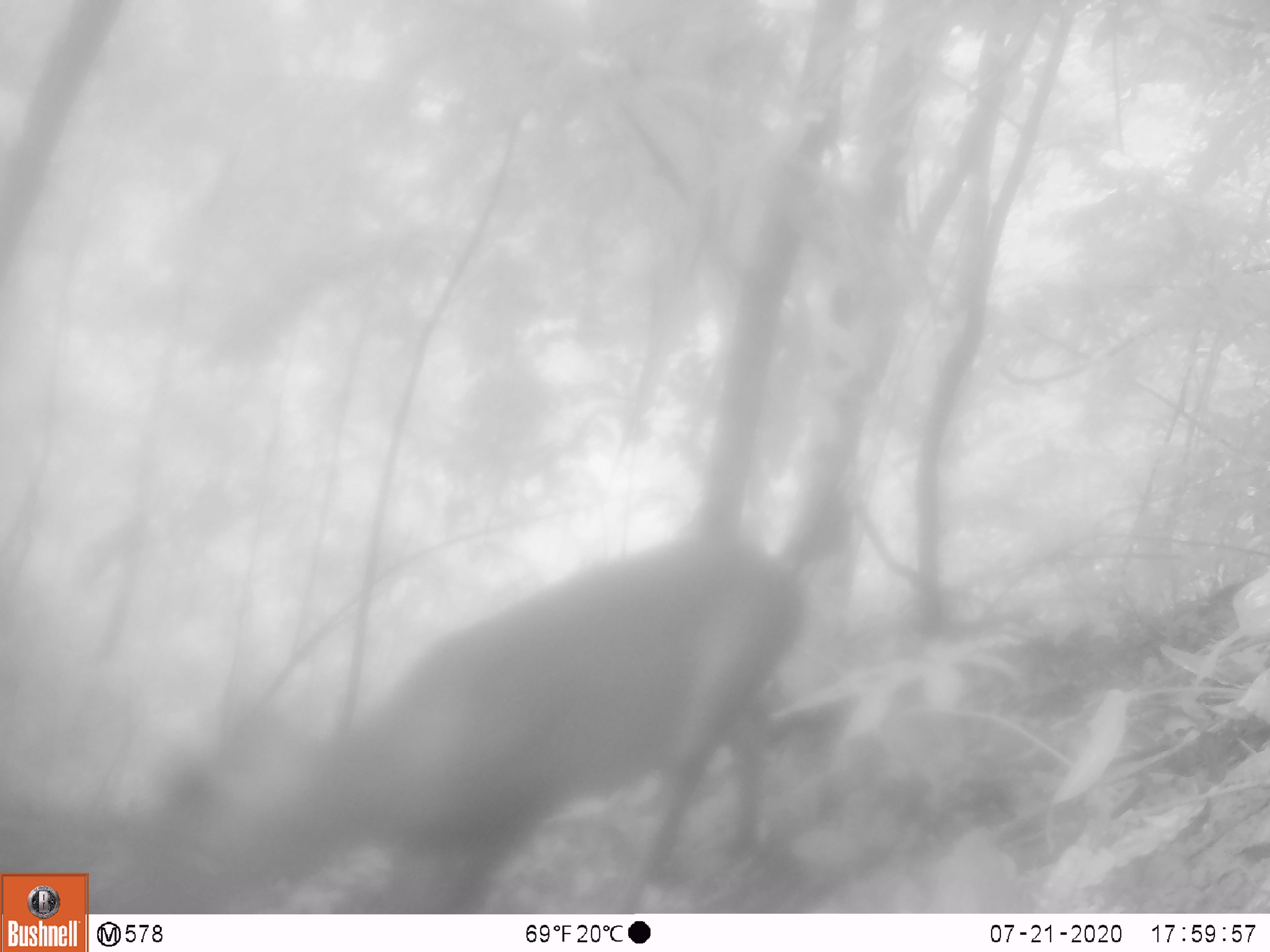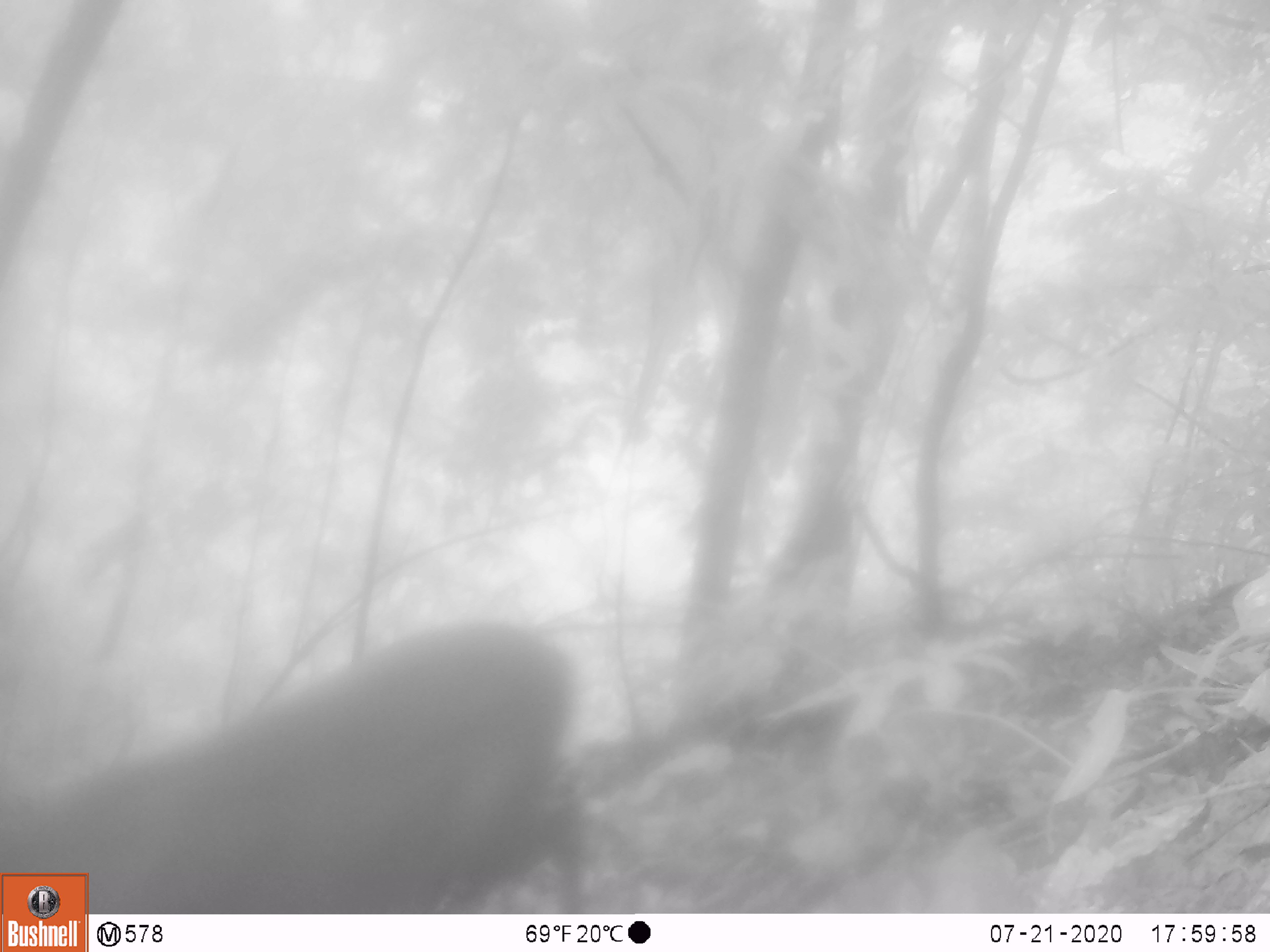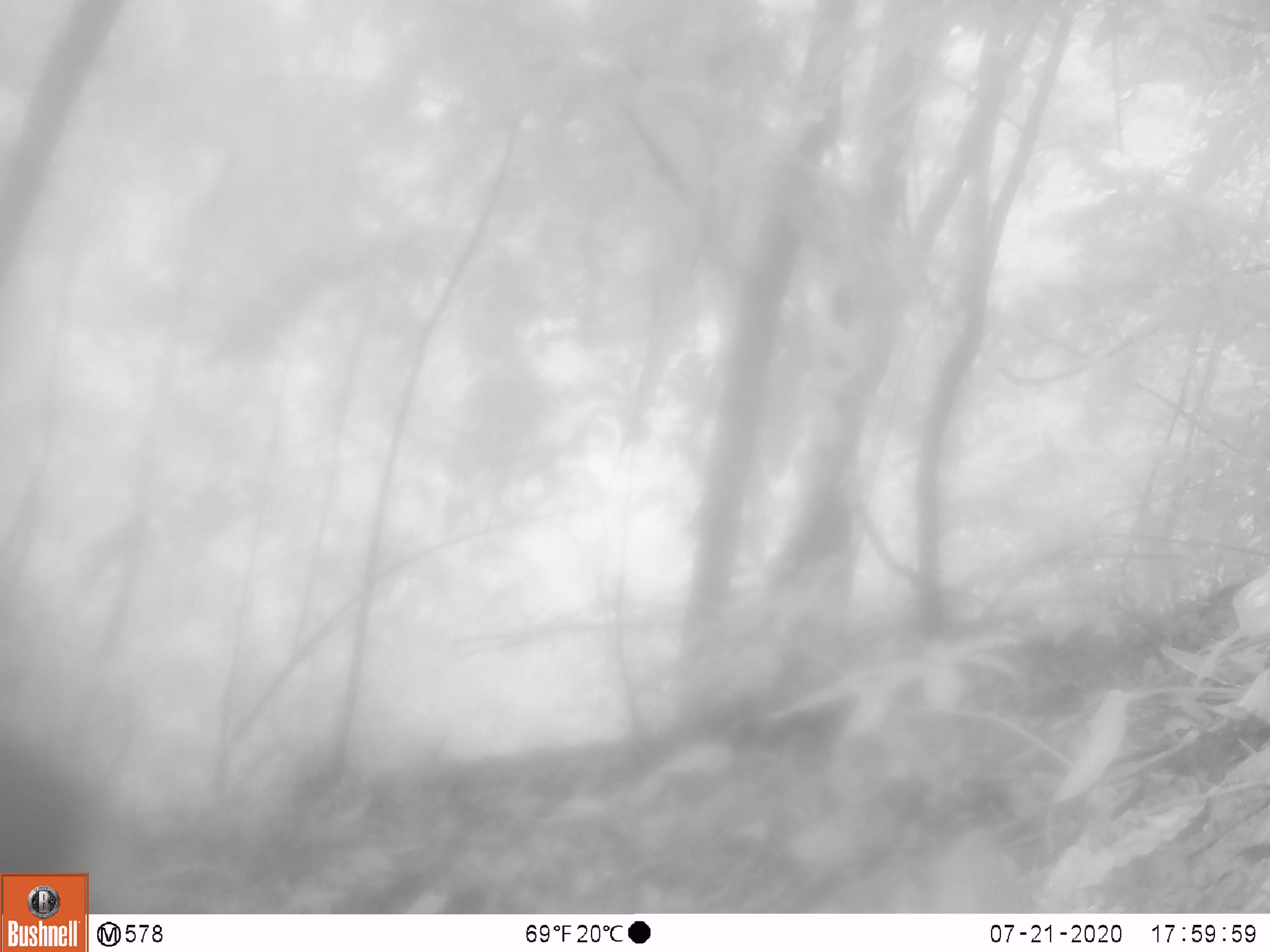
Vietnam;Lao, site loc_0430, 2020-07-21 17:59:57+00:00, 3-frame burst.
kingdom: Animalia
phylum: Chordata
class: Mammalia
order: Artiodactyla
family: Cervidae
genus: Muntiacus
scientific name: Muntiacus rooseveltorum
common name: roosevelt's muntjac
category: roosevelts muntjac group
Roosevelts muntjac group (roosevelt's muntjac) (Muntiacus rooseveltorum). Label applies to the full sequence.